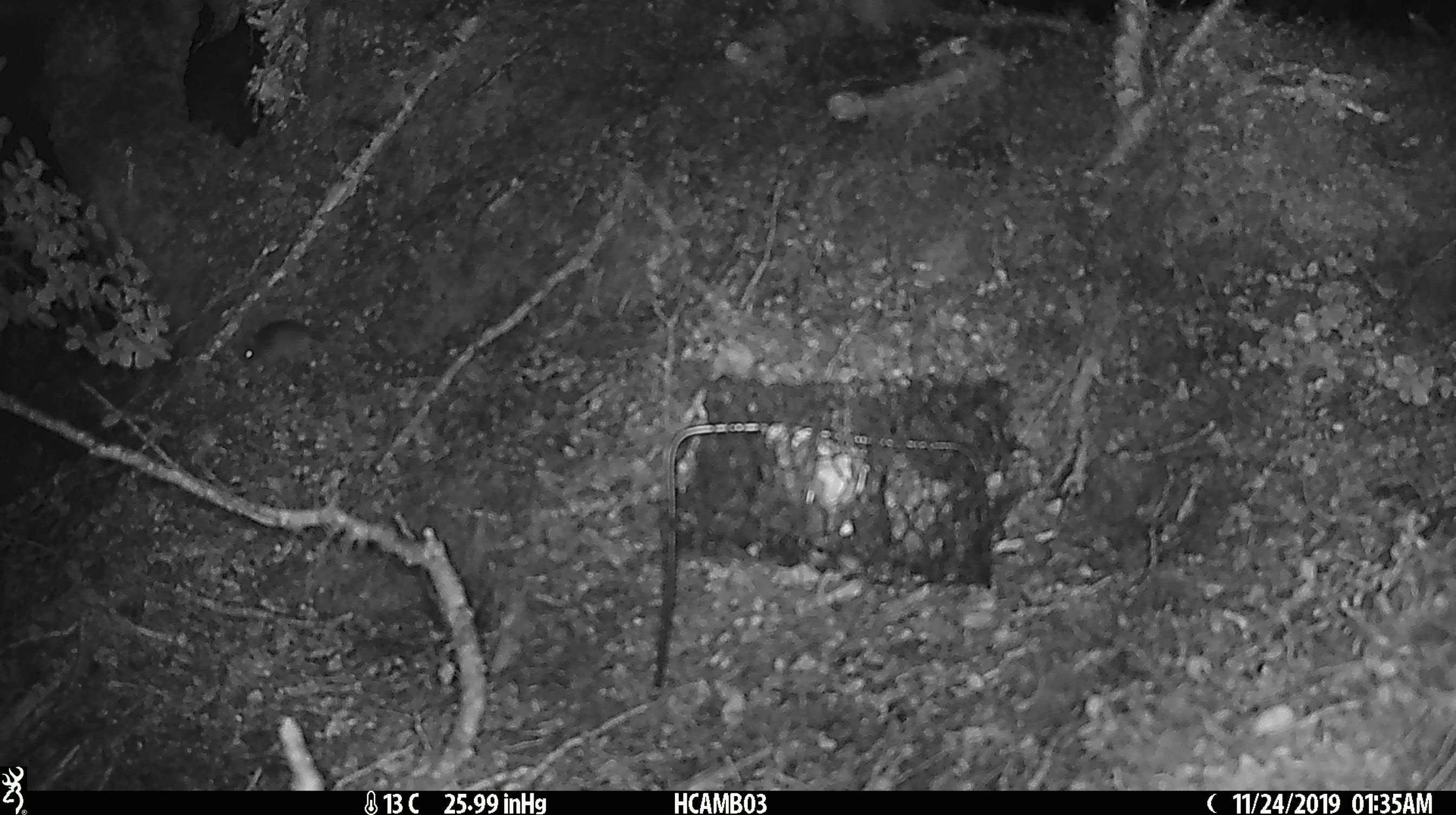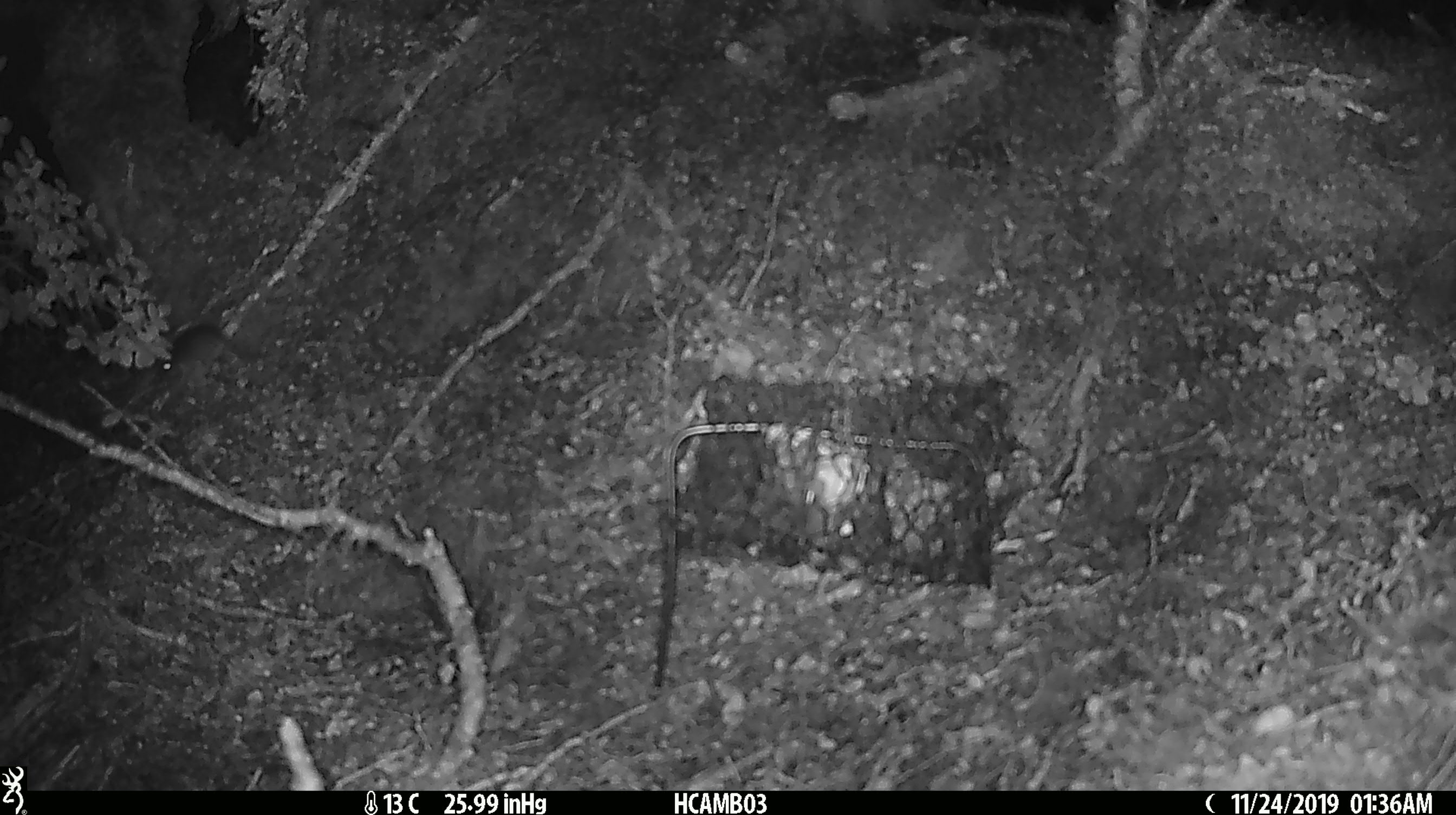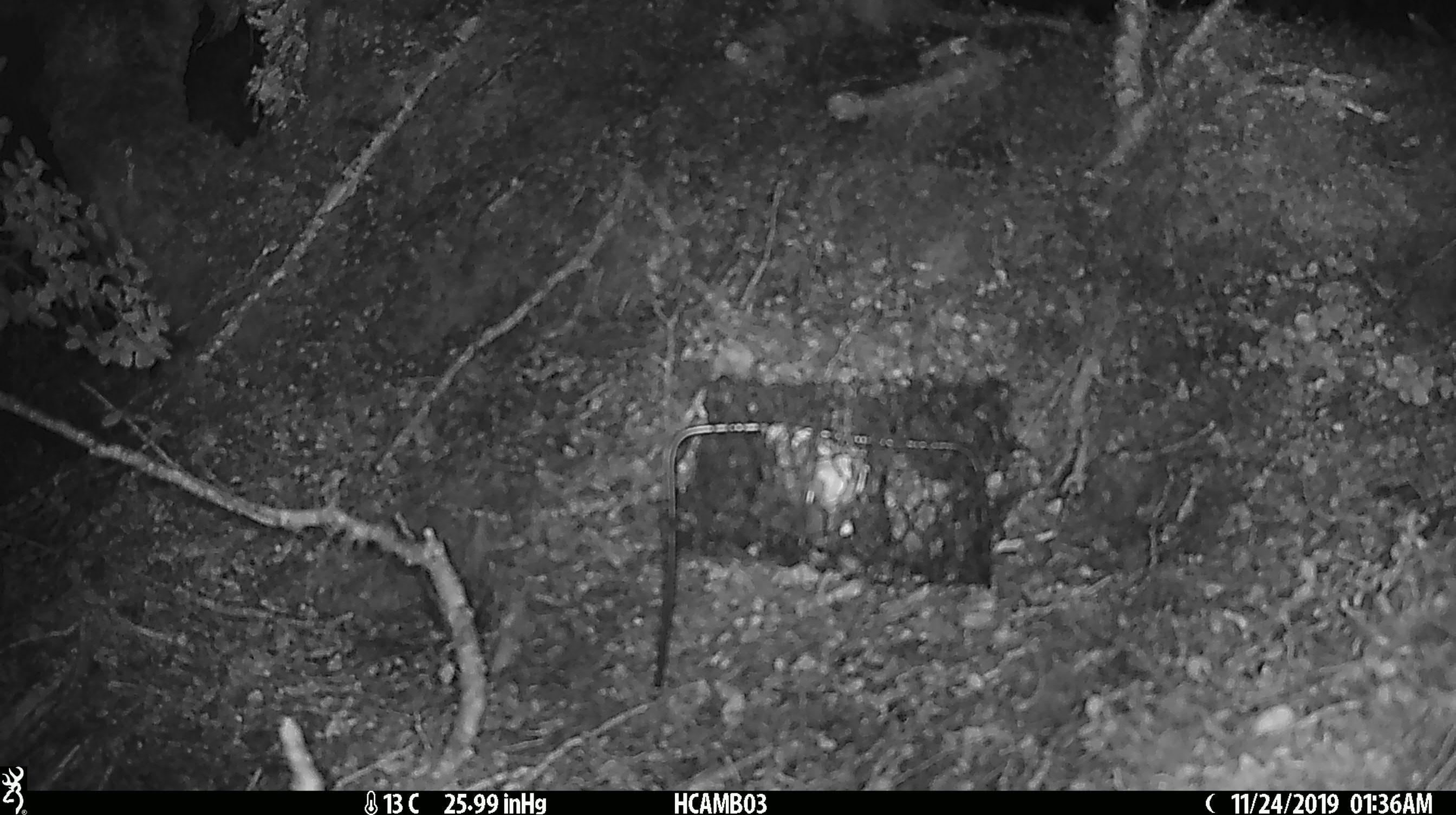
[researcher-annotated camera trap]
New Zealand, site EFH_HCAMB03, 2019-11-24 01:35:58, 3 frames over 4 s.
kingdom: Animalia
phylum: Chordata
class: Mammalia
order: Rodentia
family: Muridae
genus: Mus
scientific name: Mus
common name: mouse